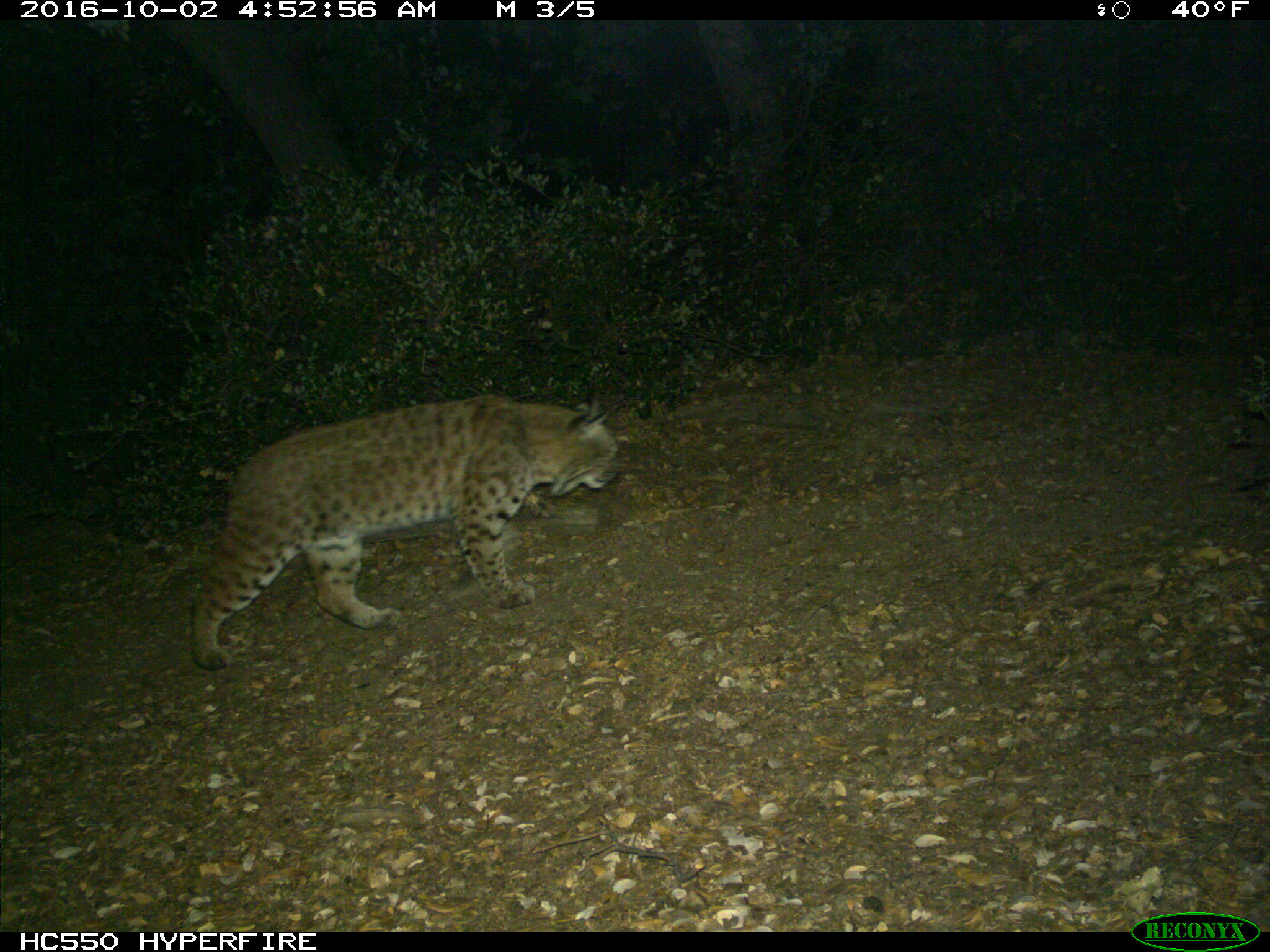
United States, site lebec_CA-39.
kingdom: Animalia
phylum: Chordata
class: Mammalia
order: Carnivora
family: Felidae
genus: Lynx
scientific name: Lynx rufus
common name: bobcat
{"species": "Lynx rufus (bobcat)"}